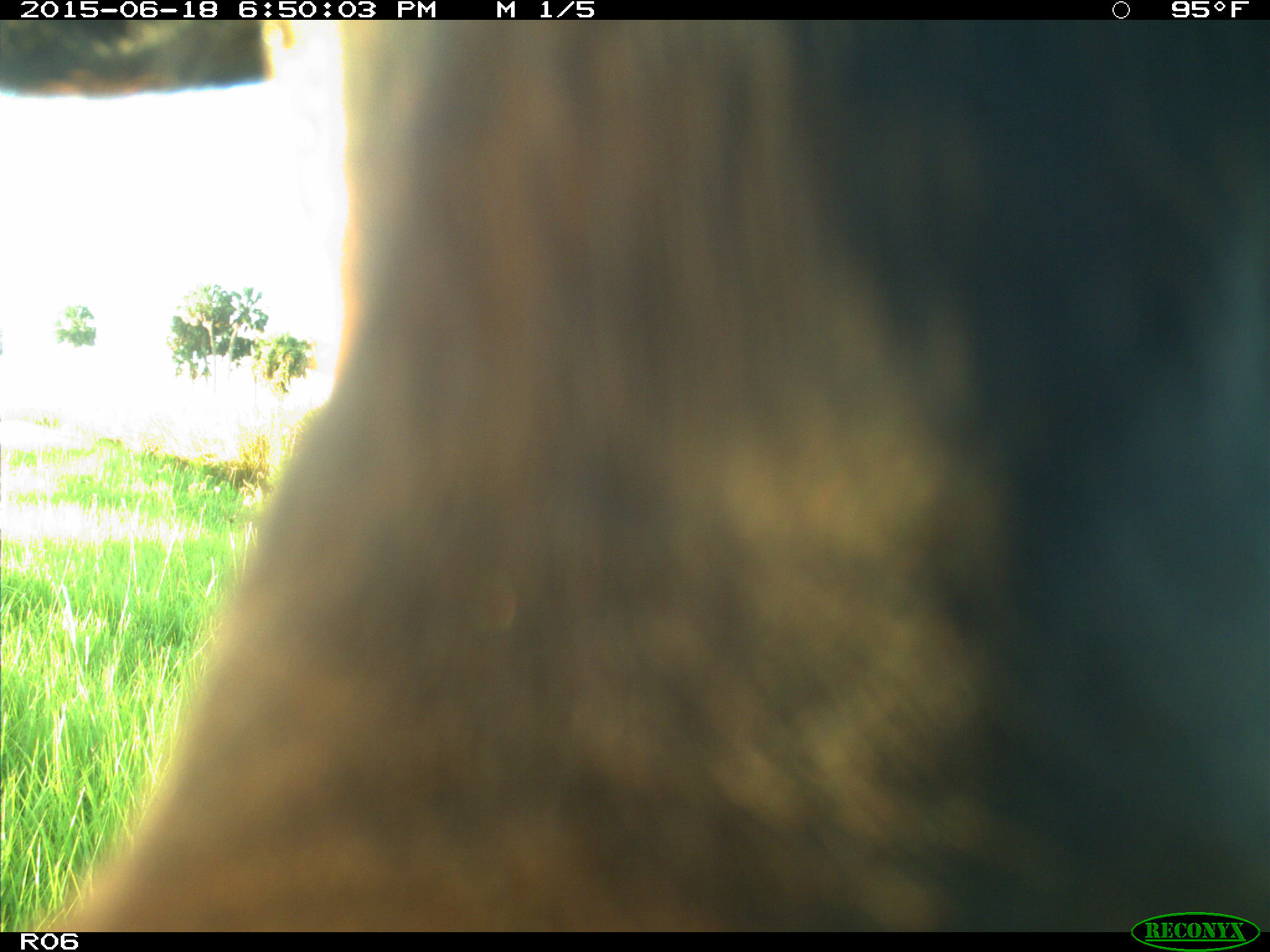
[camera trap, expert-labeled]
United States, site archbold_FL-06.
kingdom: Animalia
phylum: Chordata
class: Mammalia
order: Artiodactyla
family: Bovidae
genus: Bos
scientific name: Bos taurus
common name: domestic cow